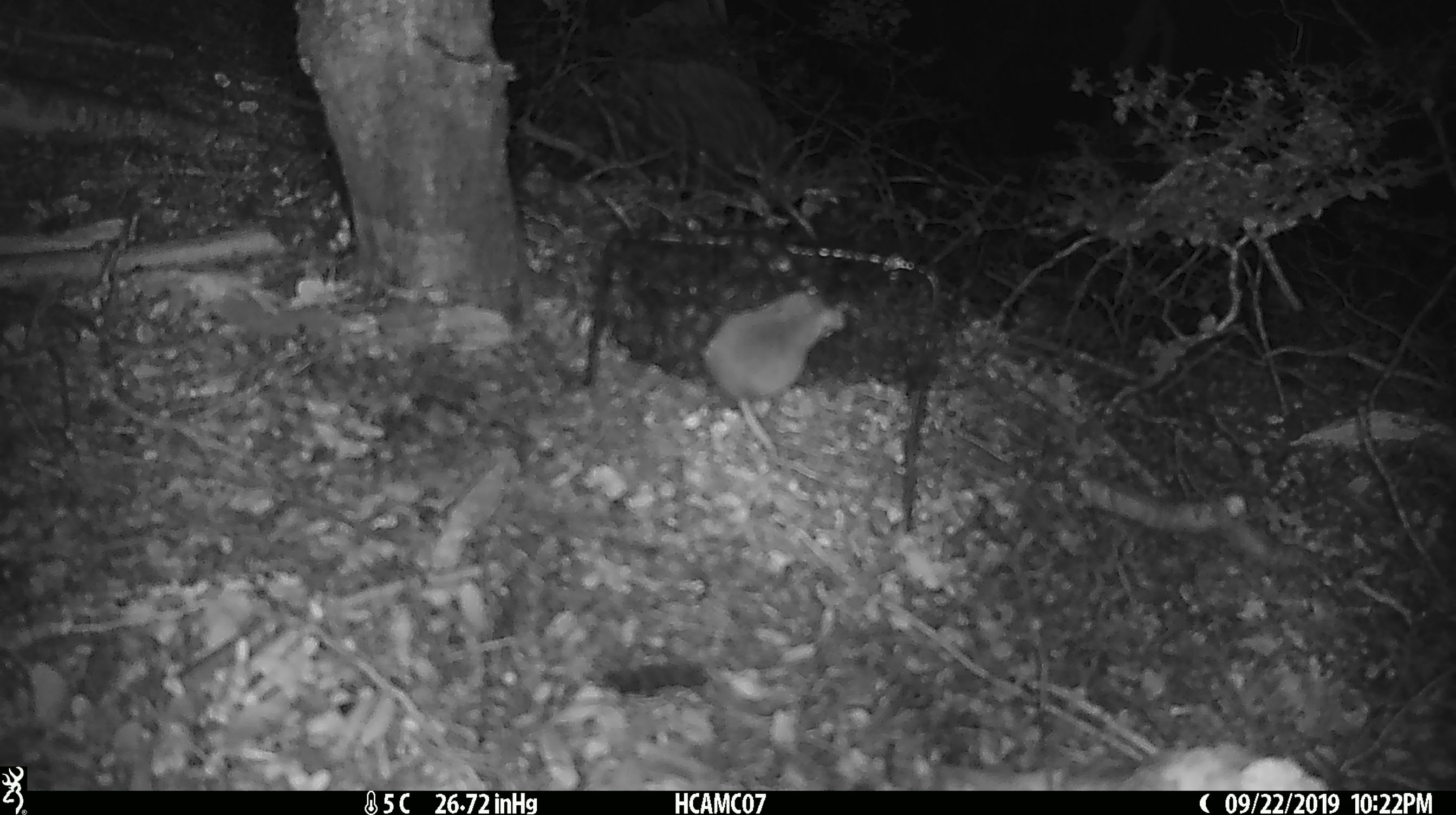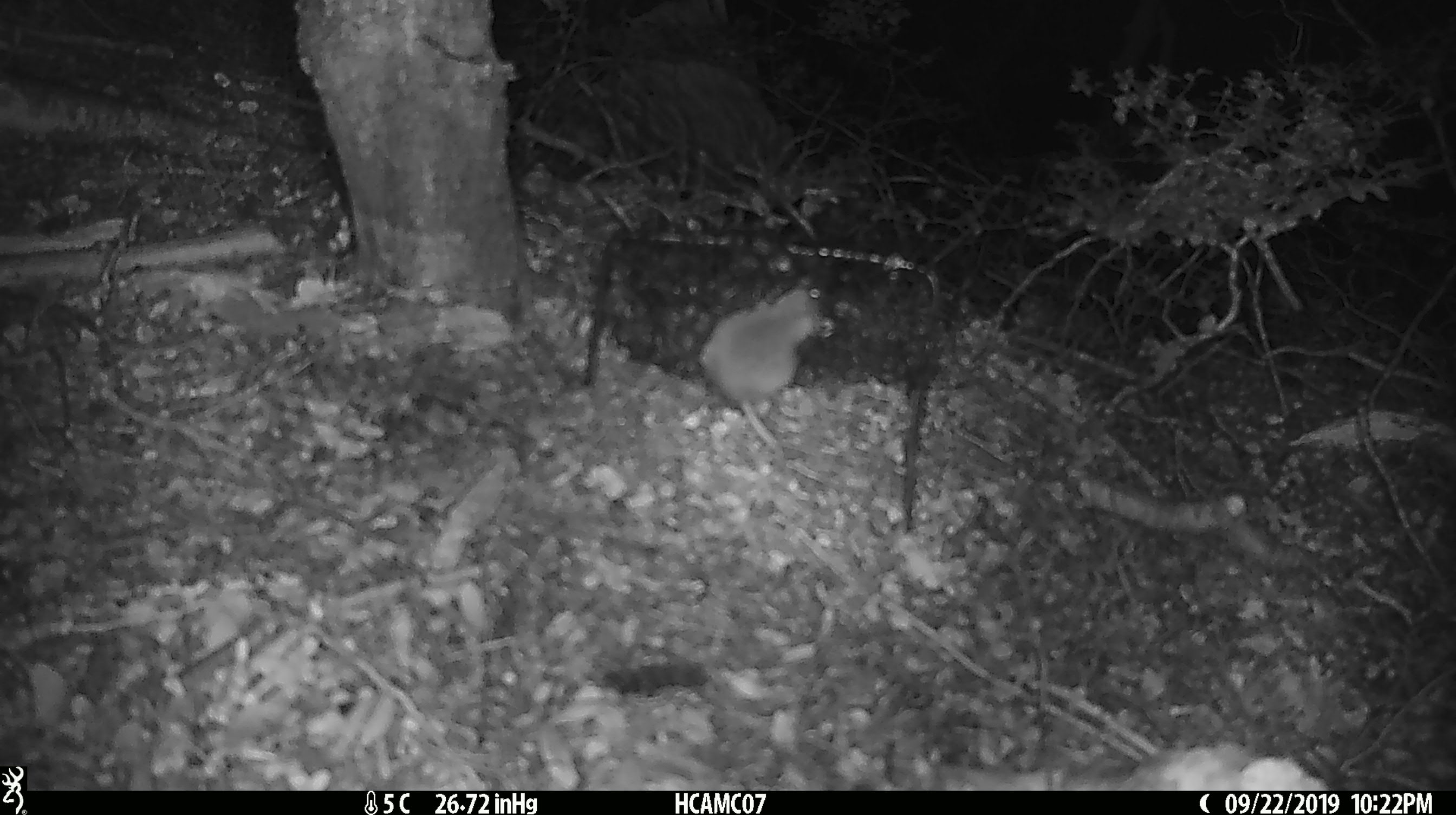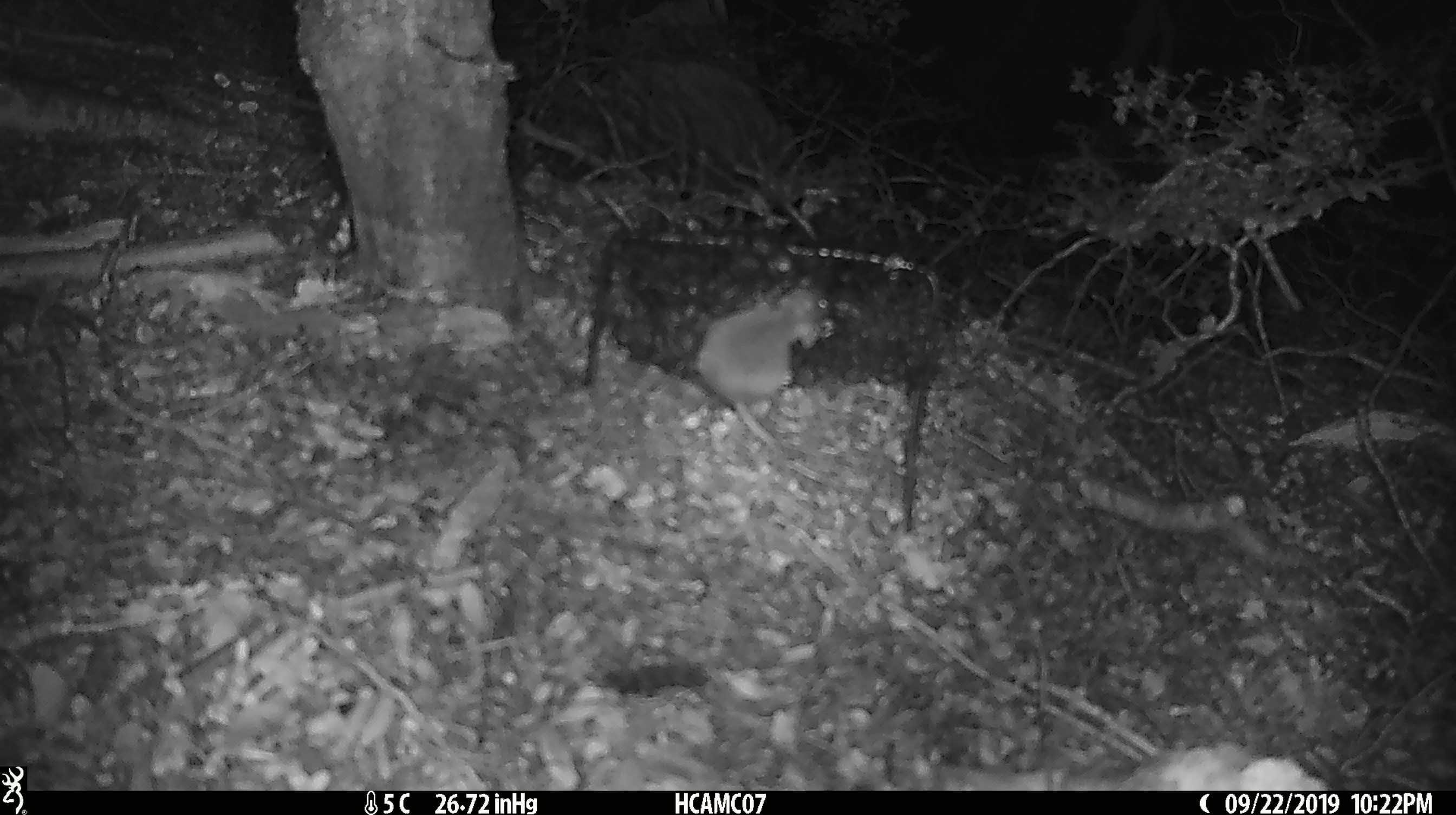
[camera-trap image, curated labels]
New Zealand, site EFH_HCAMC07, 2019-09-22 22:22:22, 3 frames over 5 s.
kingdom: Animalia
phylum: Chordata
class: Mammalia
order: Rodentia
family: Muridae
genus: Mus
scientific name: Mus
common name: mouse